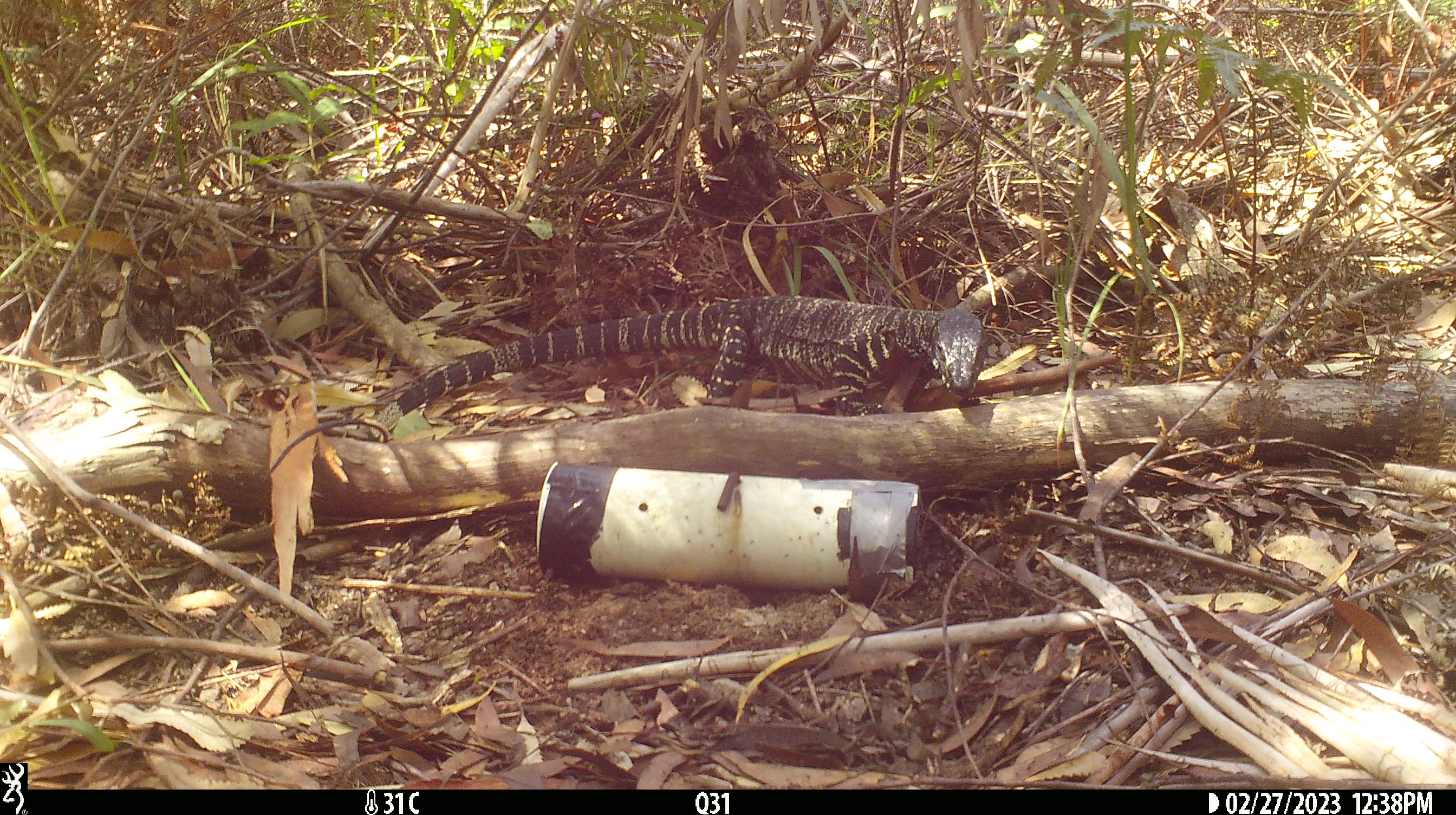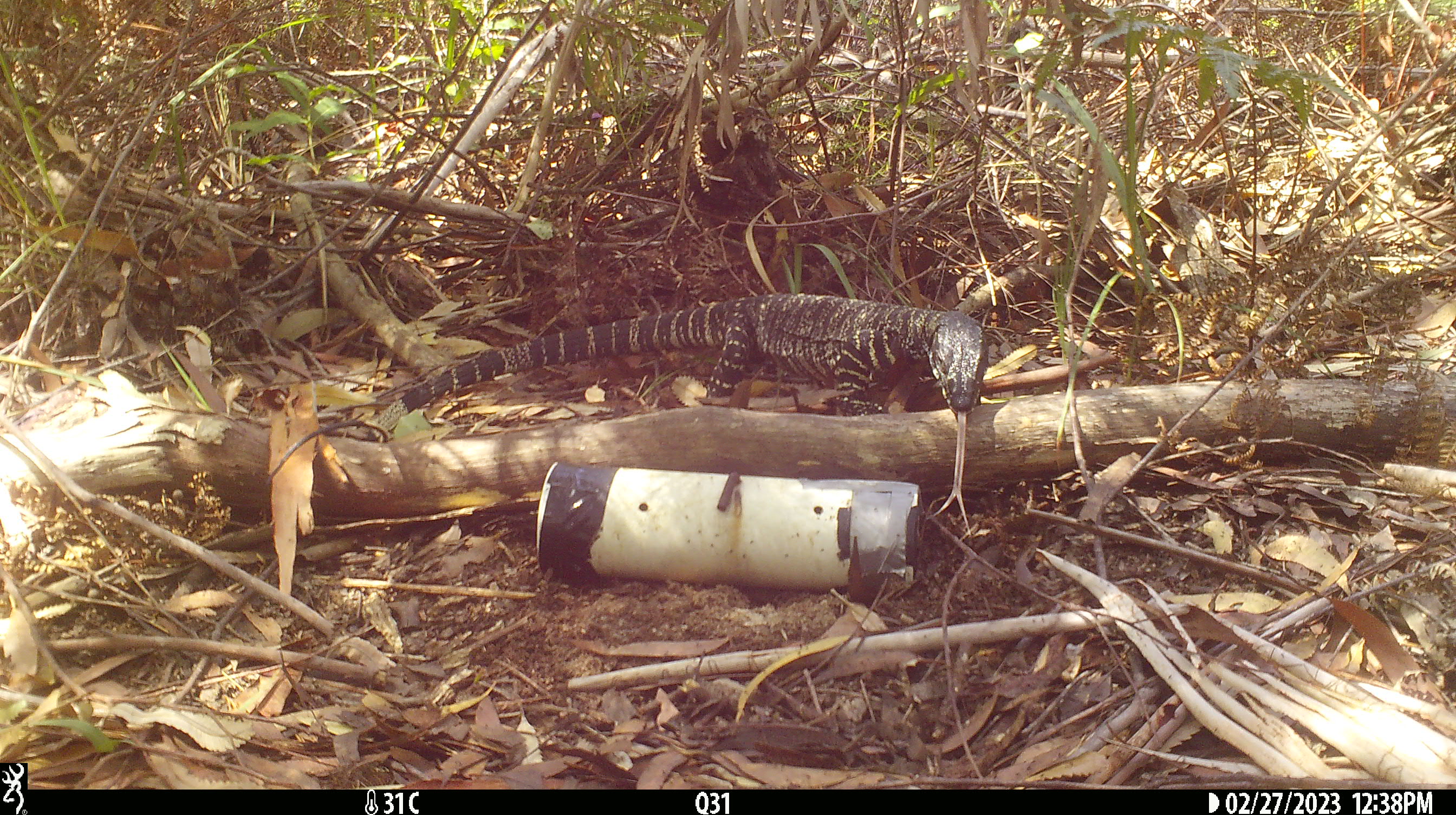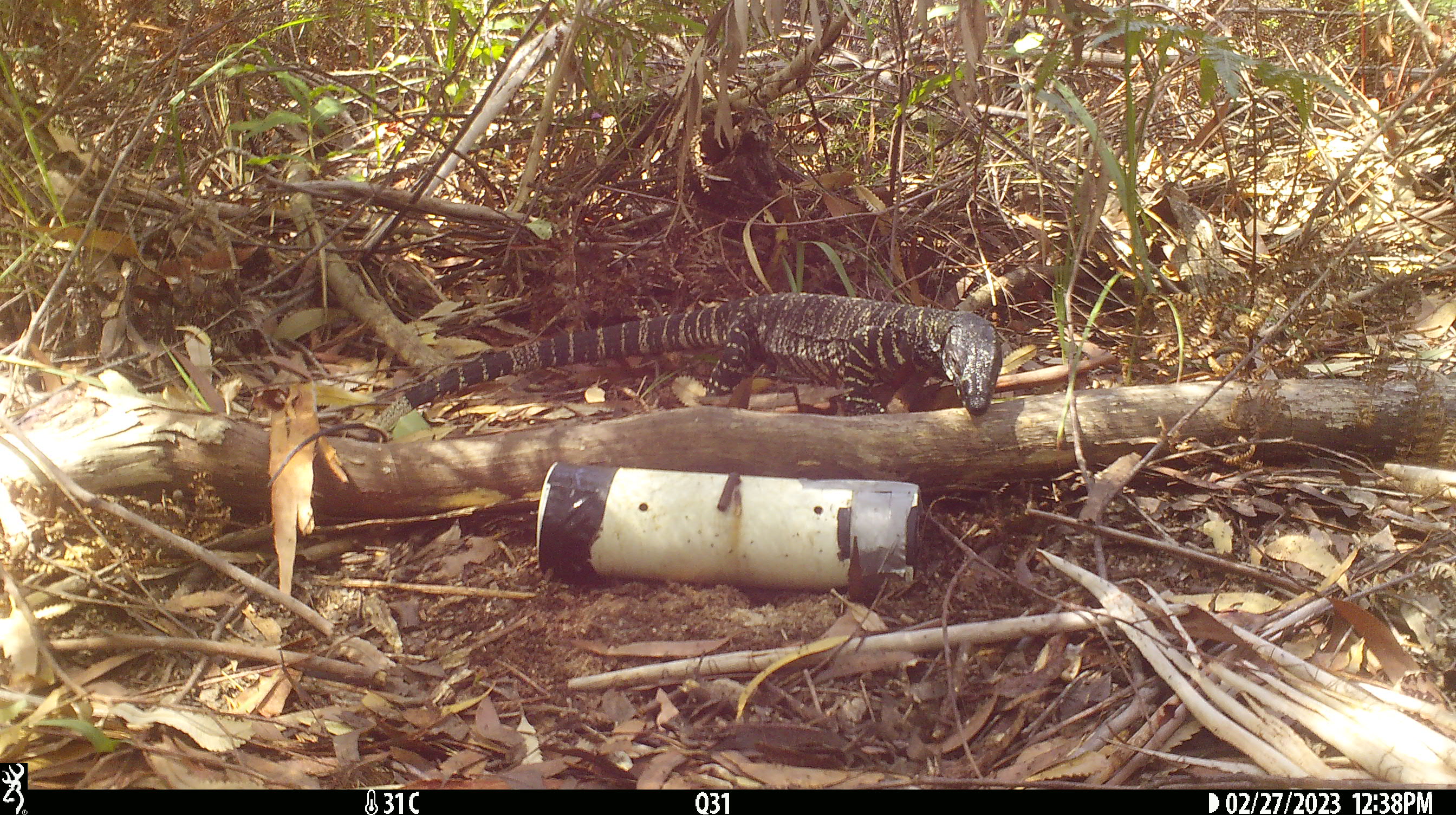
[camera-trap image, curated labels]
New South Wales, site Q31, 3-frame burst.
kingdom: Animalia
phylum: Chordata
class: Reptilia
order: Squamata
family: Varanidae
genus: Varanus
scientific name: Varanus varius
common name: lace monitor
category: goanna